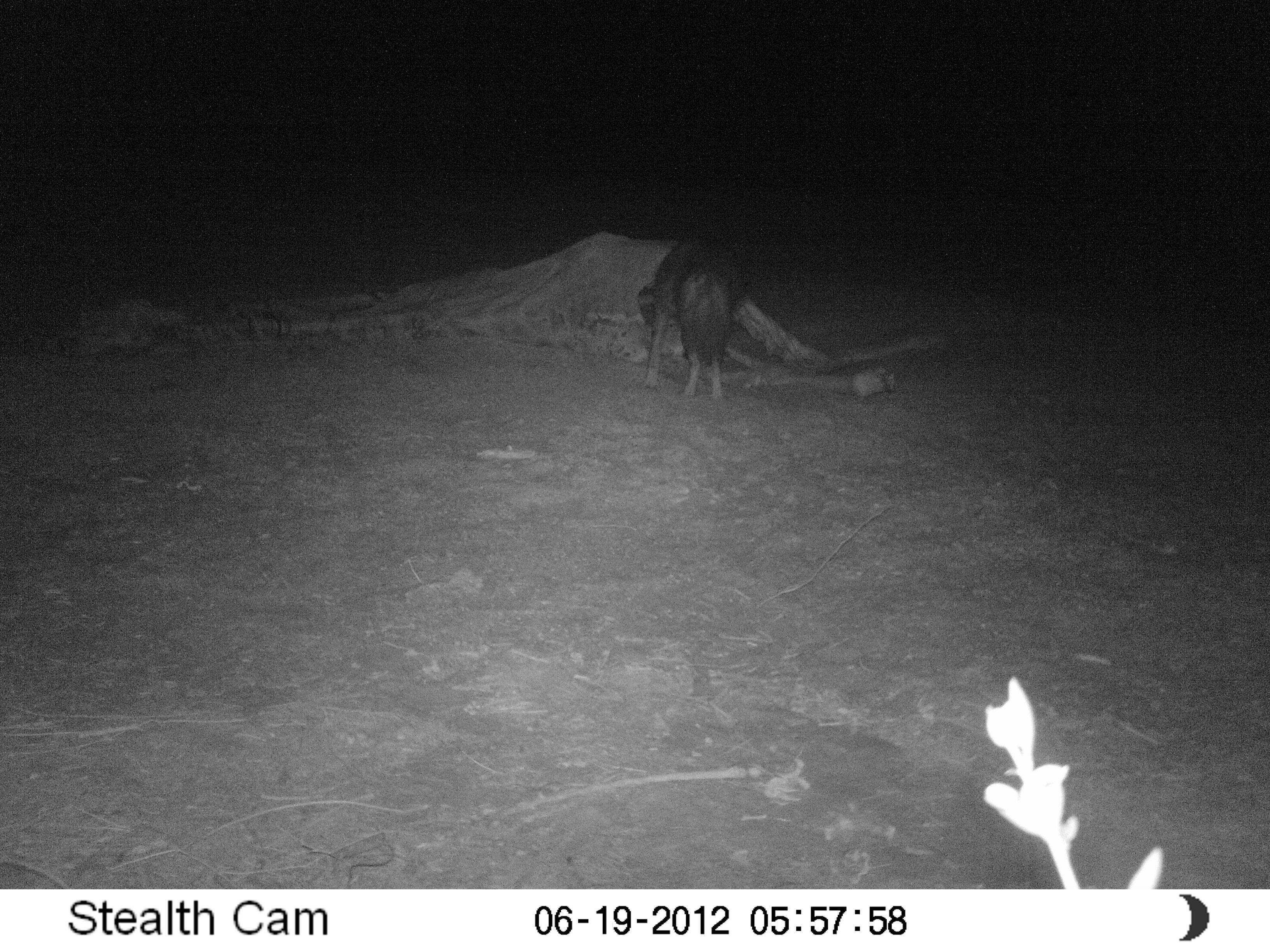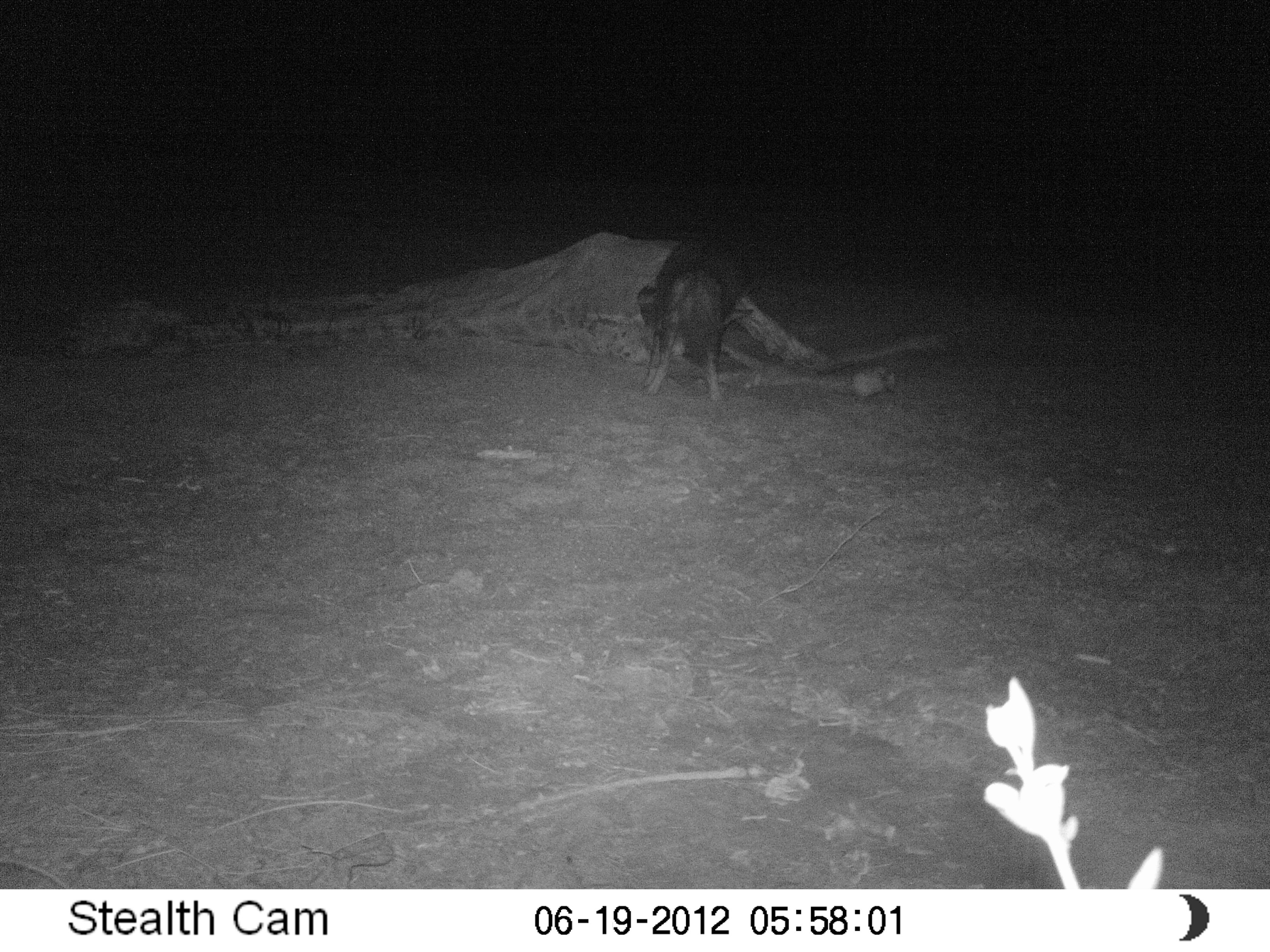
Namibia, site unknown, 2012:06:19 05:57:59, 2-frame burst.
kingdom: Animalia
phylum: Chordata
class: Mammalia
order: Carnivora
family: Hyaenidae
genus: Parahyaena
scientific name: Parahyaena brunnea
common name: brown hyena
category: hyaena brunnea